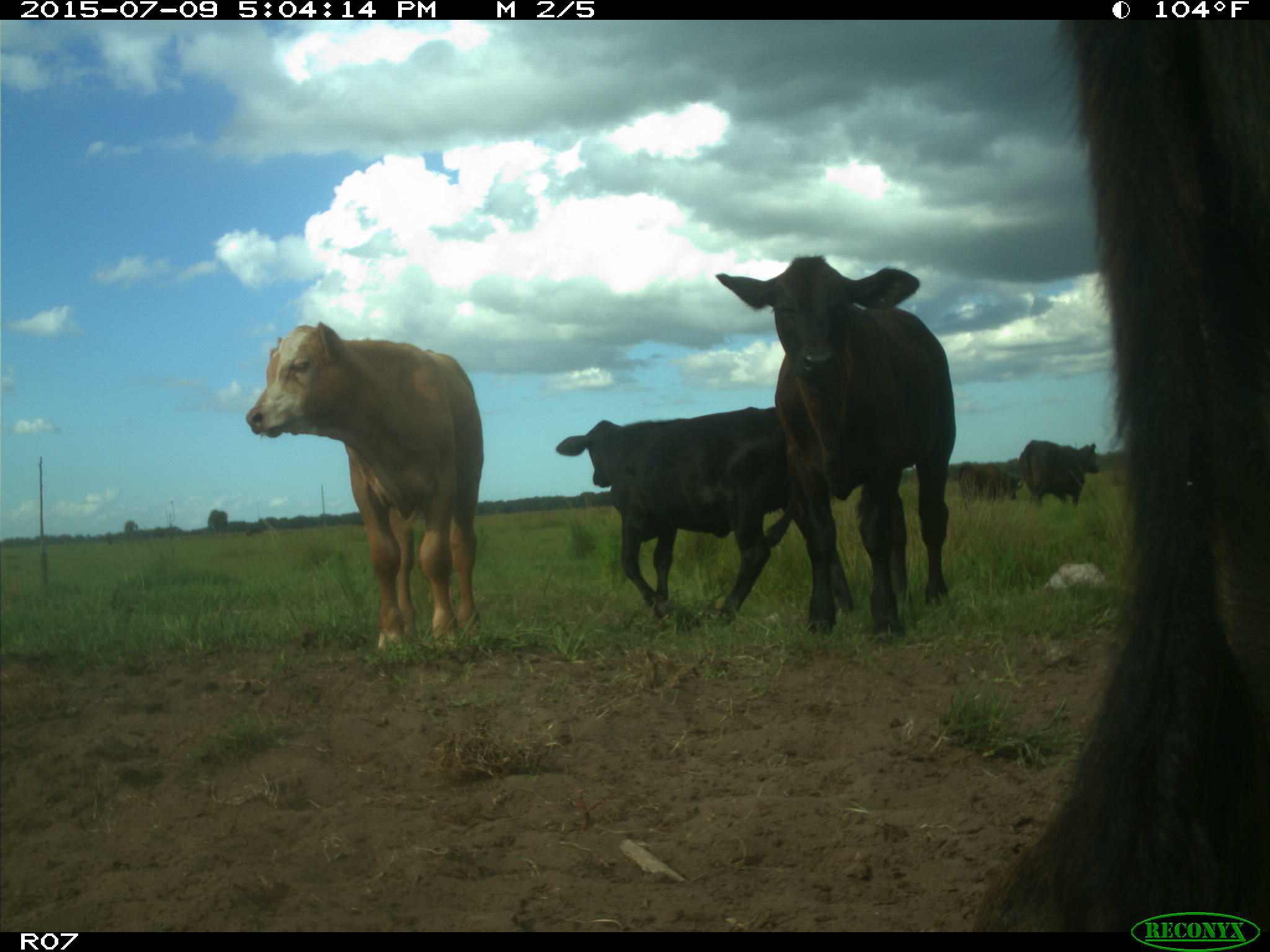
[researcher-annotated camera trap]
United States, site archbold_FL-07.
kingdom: Animalia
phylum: Chordata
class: Mammalia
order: Artiodactyla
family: Bovidae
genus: Bos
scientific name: Bos taurus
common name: domestic cow